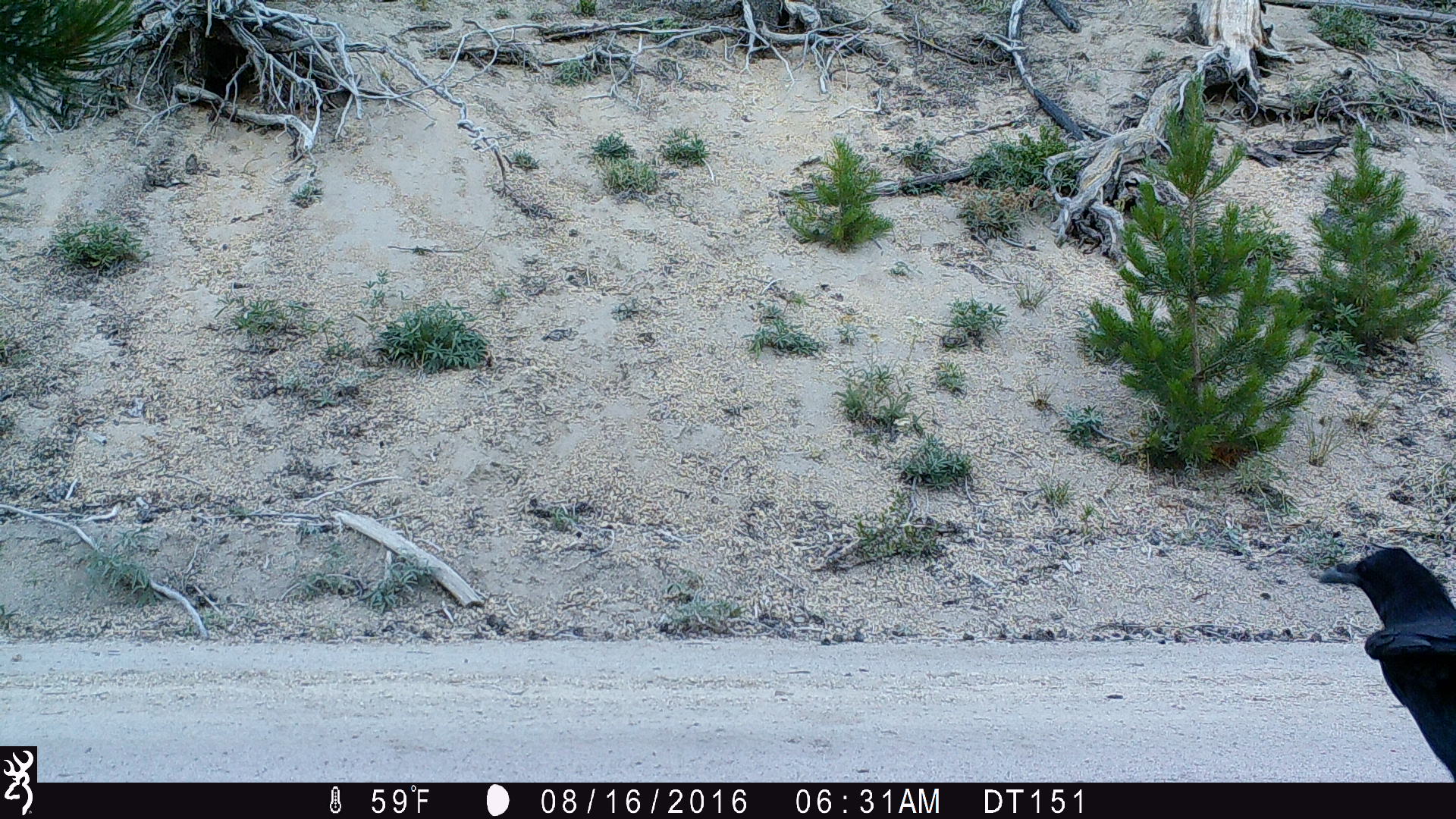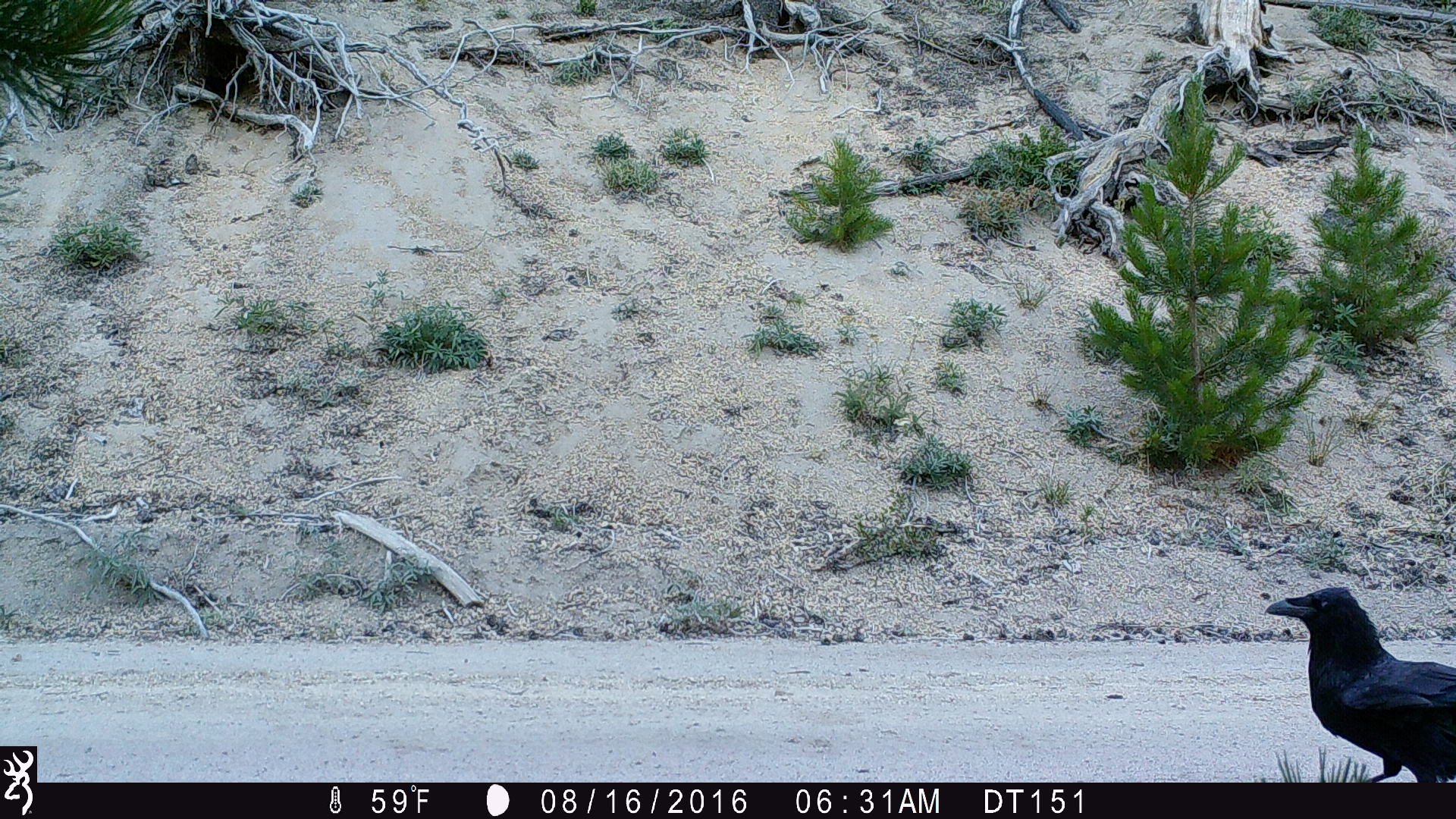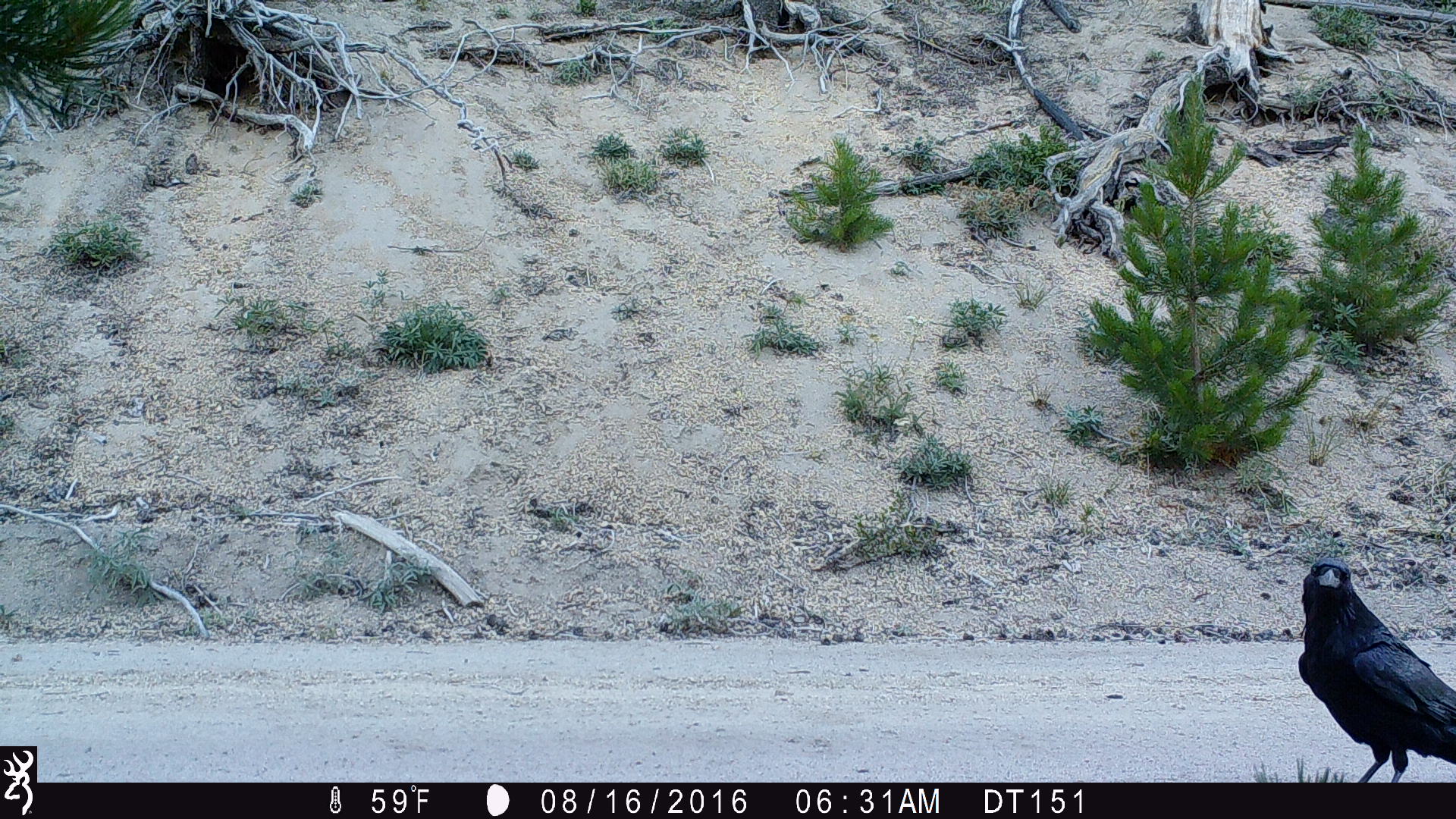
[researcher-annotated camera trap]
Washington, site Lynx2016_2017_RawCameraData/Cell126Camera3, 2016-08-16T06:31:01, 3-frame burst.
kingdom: Animalia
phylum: Chordata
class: Aves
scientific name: Aves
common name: birds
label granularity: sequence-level